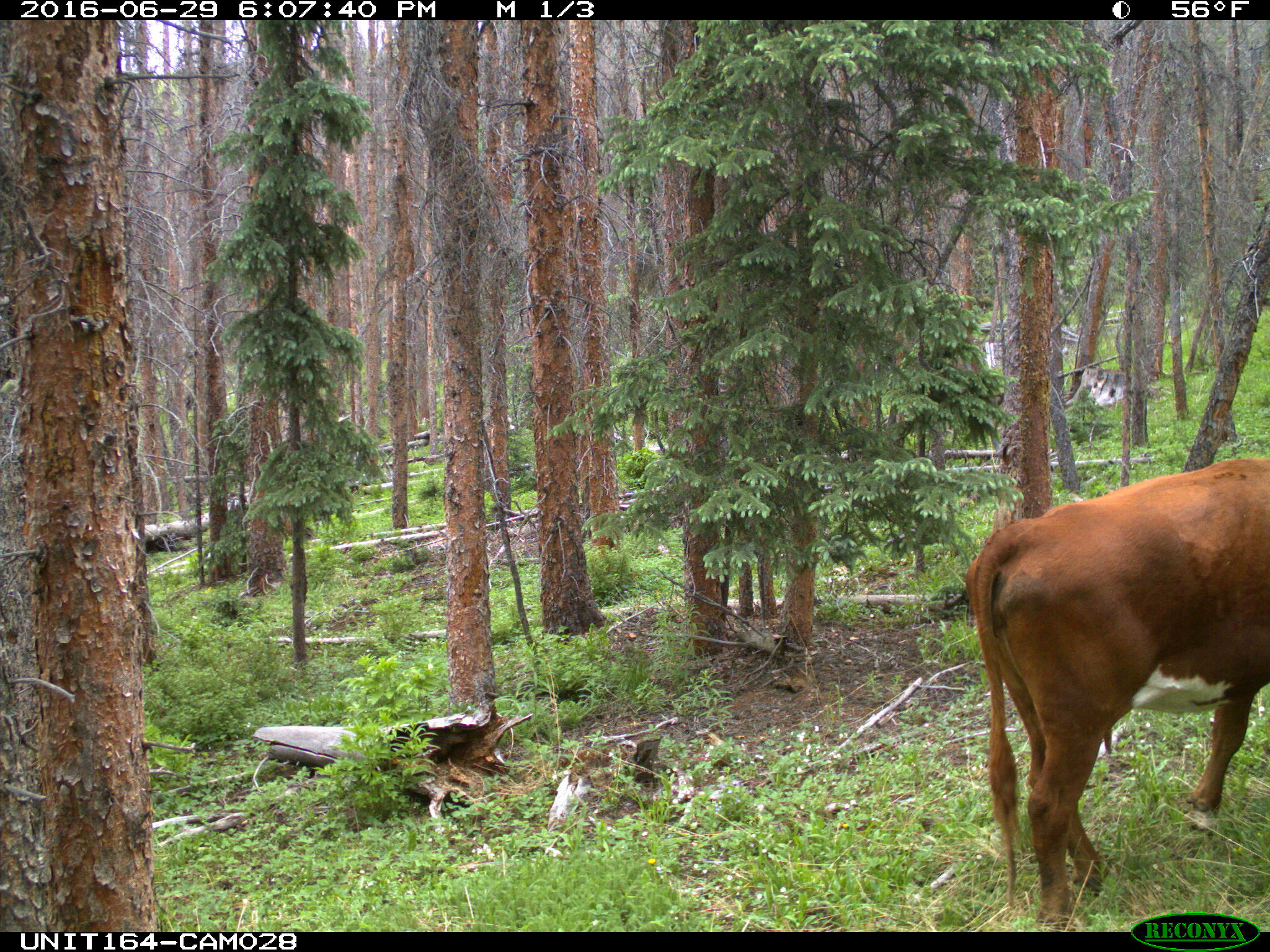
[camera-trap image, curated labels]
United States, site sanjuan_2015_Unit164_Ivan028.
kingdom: Animalia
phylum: Chordata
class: Mammalia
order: Artiodactyla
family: Bovidae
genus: Bos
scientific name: Bos taurus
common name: domestic cow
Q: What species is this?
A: Bos taurus (domestic cow).